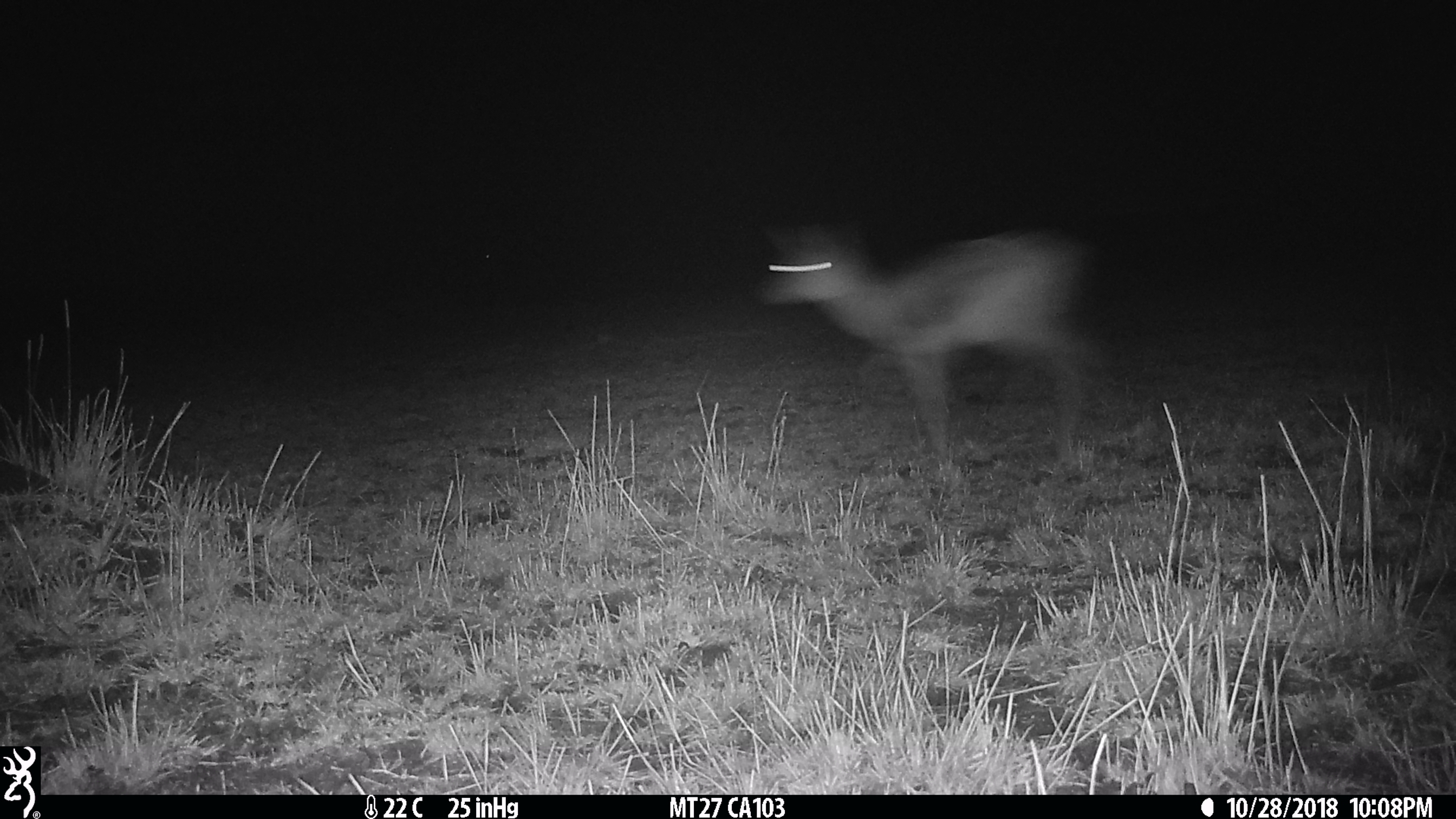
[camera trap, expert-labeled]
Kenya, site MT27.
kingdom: Animalia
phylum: Chordata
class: Mammalia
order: Artiodactyla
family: Bovidae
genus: Eudorcas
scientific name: Eudorcas thomsonii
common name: thomon's gazelle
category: gazelle thomsons